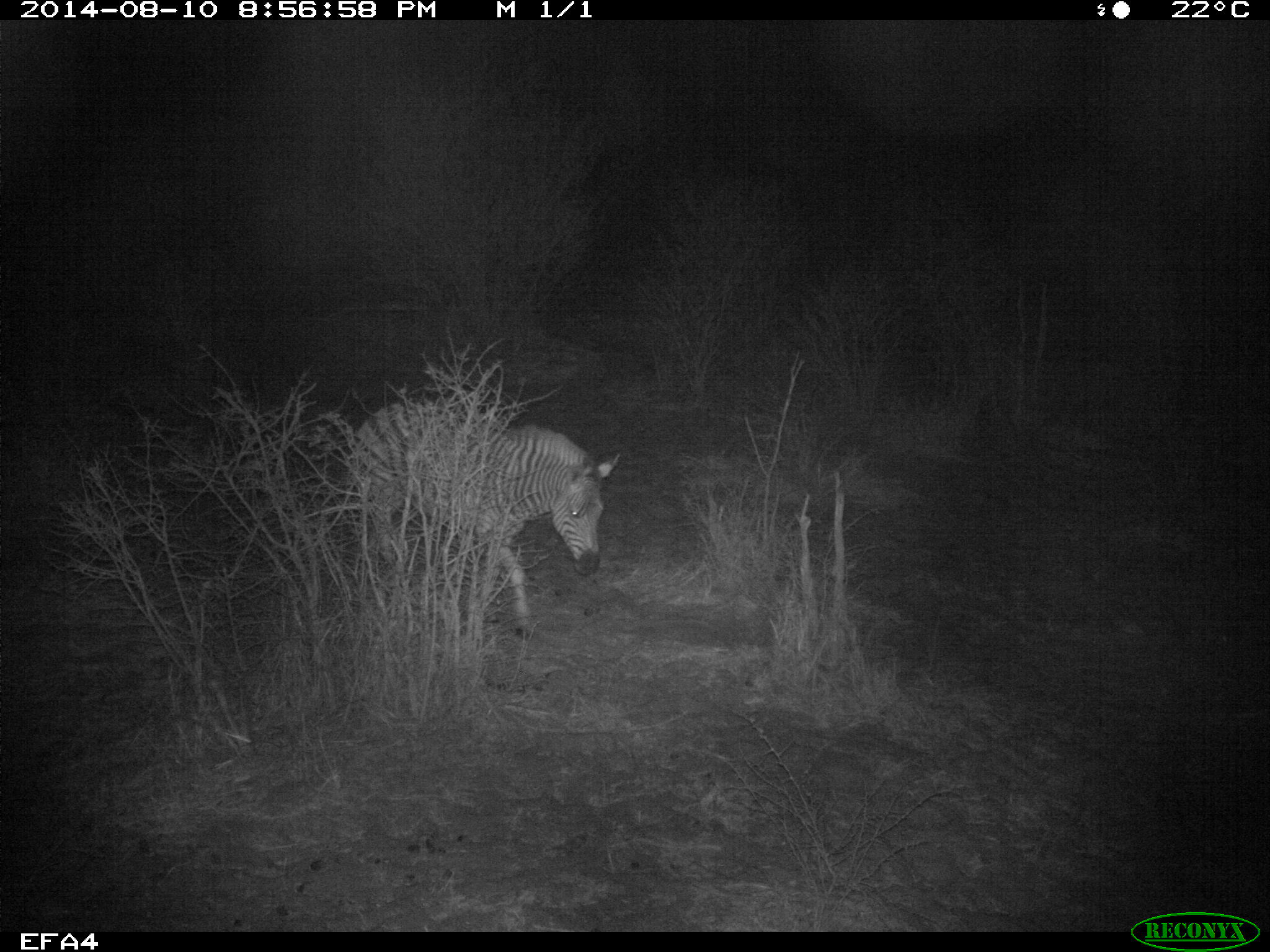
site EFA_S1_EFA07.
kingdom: Animalia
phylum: Chordata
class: Mammalia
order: Perissodactyla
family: Equidae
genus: Equus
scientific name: Equus quagga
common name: plains zebra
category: zebraplains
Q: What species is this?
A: Zebraplains (plains zebra) (Equus quagga).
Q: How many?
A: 1.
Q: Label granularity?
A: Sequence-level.